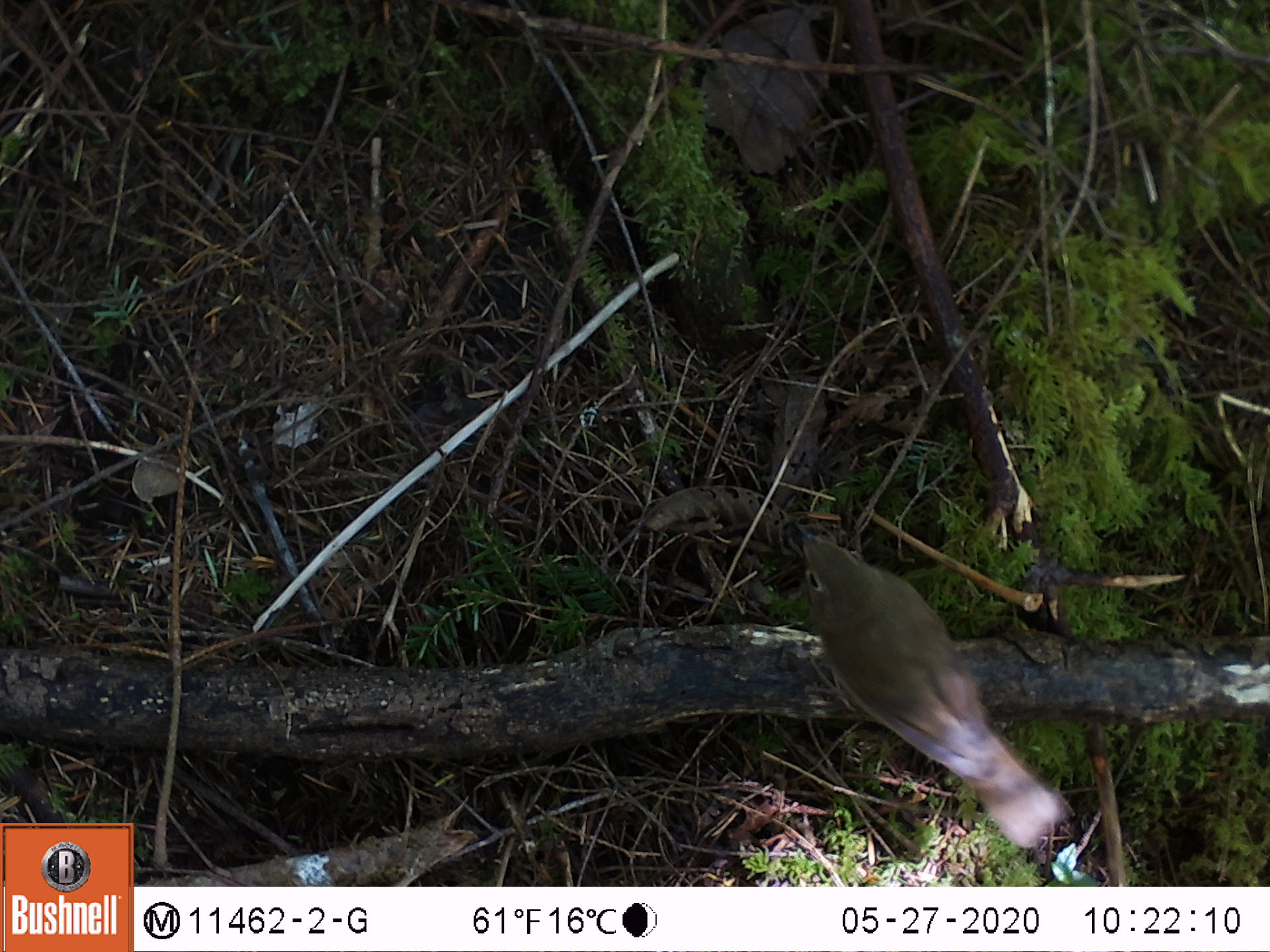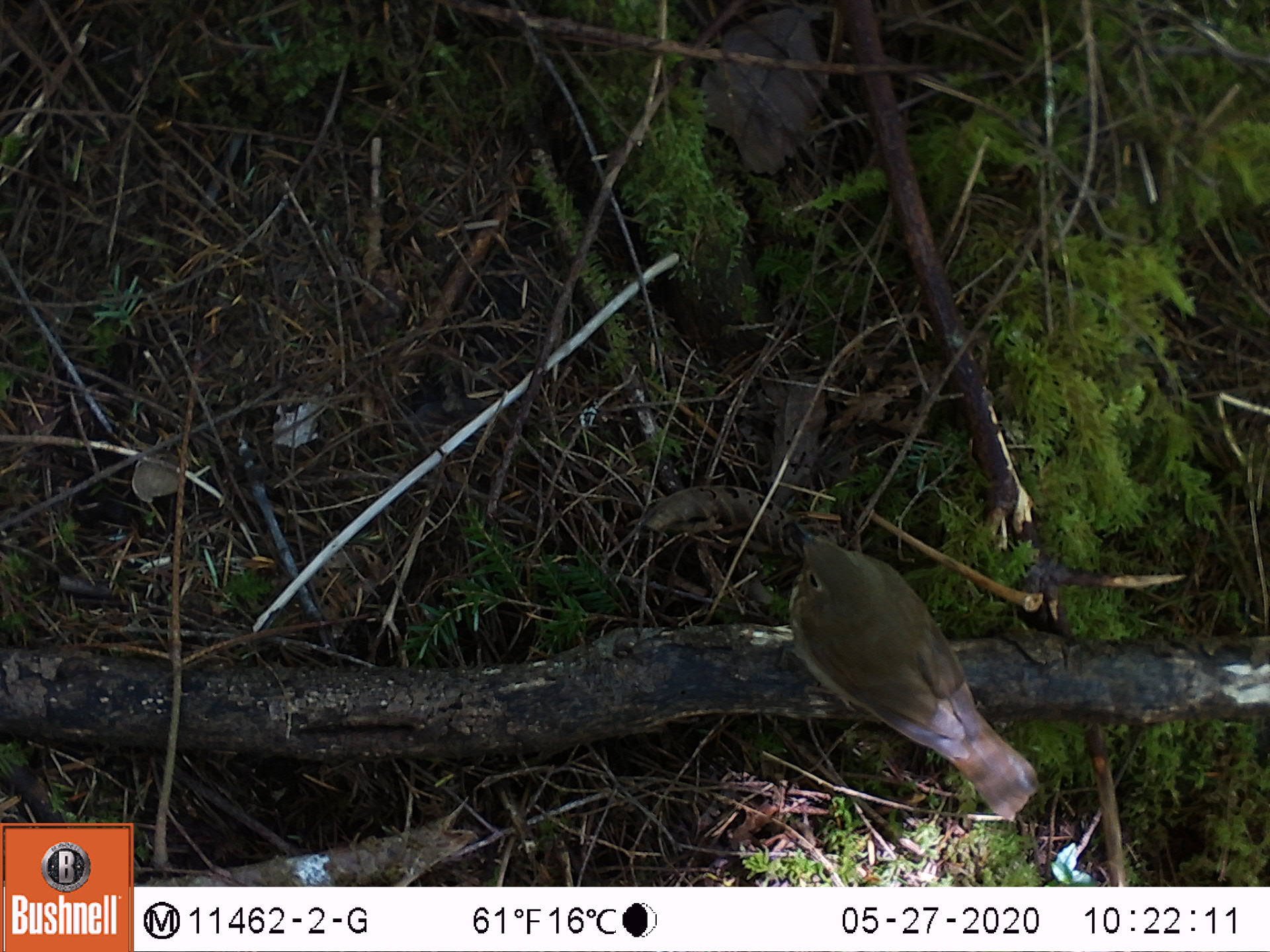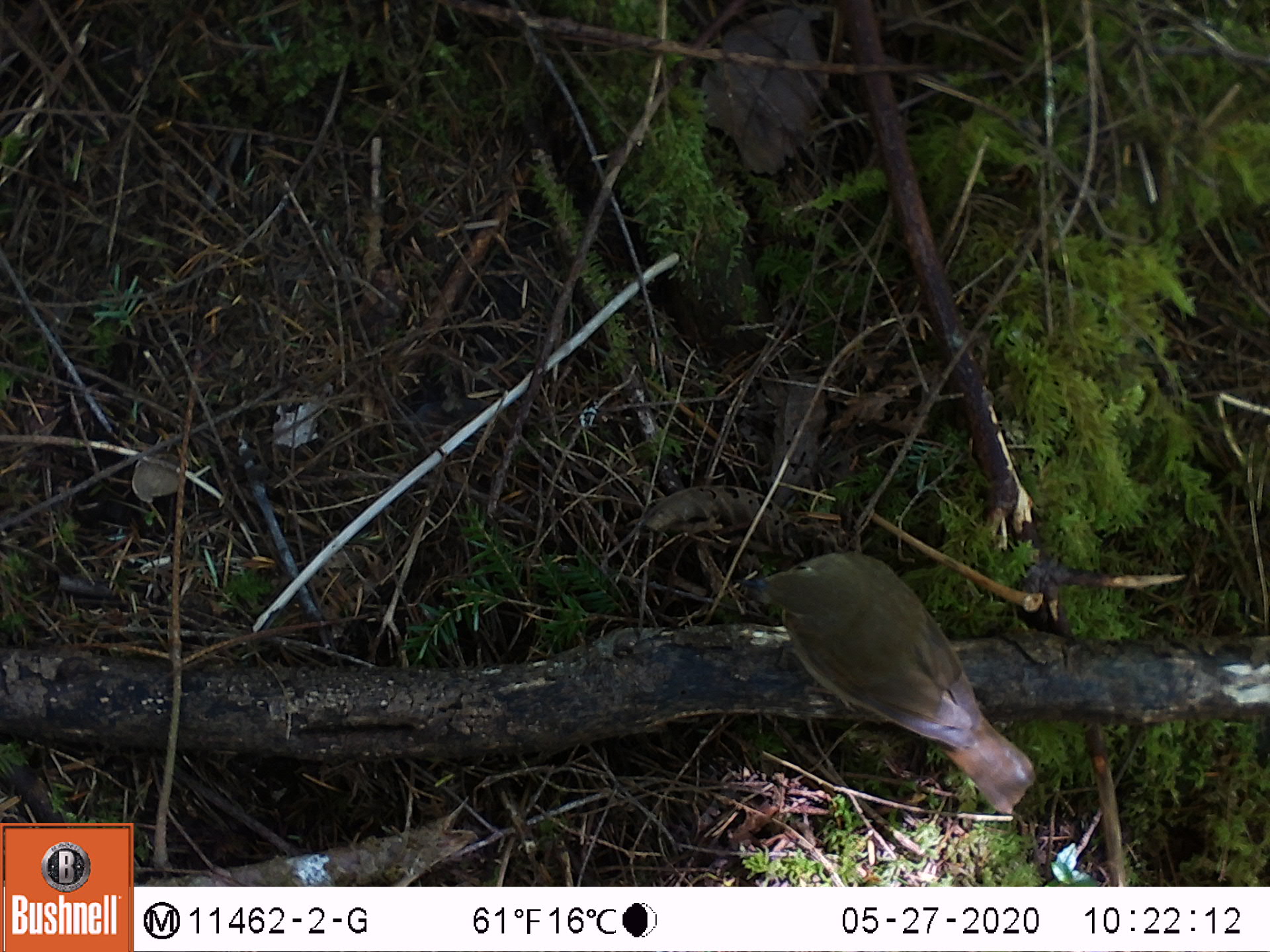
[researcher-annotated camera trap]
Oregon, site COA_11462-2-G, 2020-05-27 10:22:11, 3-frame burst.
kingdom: Animalia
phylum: Chordata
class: Aves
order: Passeriformes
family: Turdidae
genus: Catharus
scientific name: Catharus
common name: brown thrushes and nightingale-thrushes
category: catharus species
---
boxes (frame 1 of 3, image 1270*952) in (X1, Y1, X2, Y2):
catharus species: (788, 513, 1072, 868)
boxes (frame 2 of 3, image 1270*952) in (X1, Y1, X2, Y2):
catharus species: (776, 514, 1055, 837)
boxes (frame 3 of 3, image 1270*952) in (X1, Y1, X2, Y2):
catharus species: (726, 542, 1051, 831)